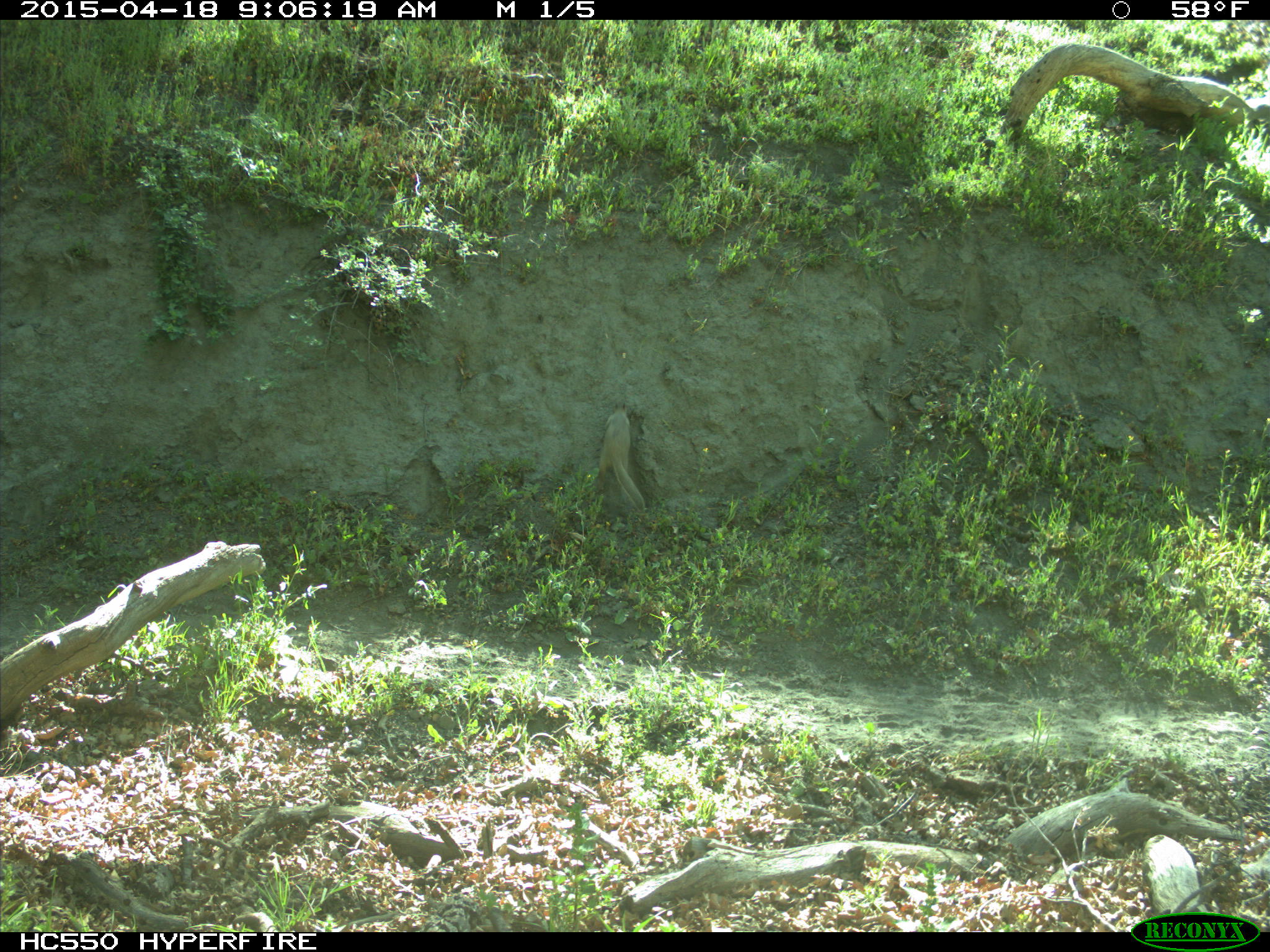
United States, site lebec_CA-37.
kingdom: Animalia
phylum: Chordata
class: Mammalia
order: Rodentia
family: Sciuridae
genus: Otospermophilus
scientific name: Otospermophilus beecheyi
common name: california ground squirrel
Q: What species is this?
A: Otospermophilus beecheyi (california ground squirrel).